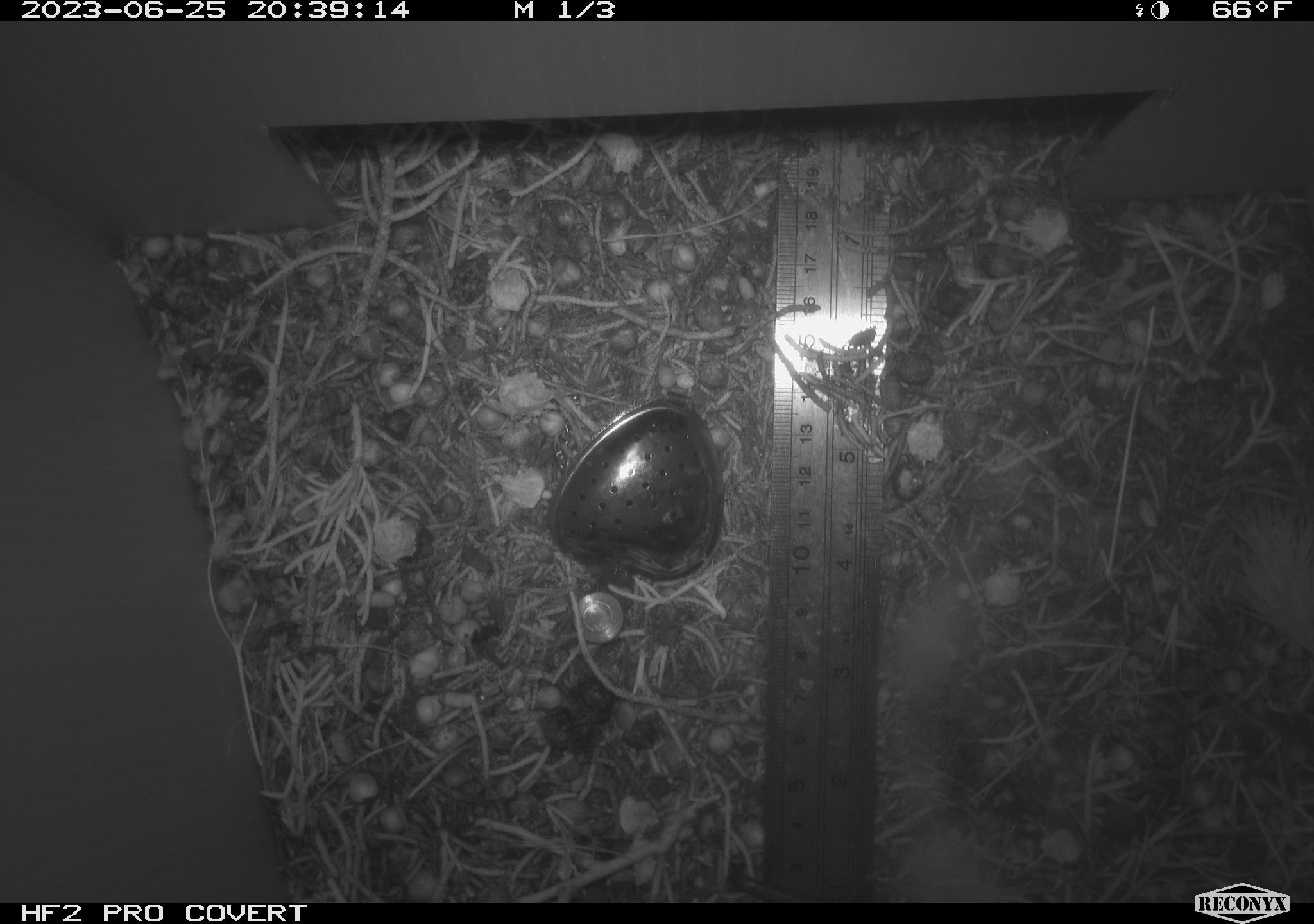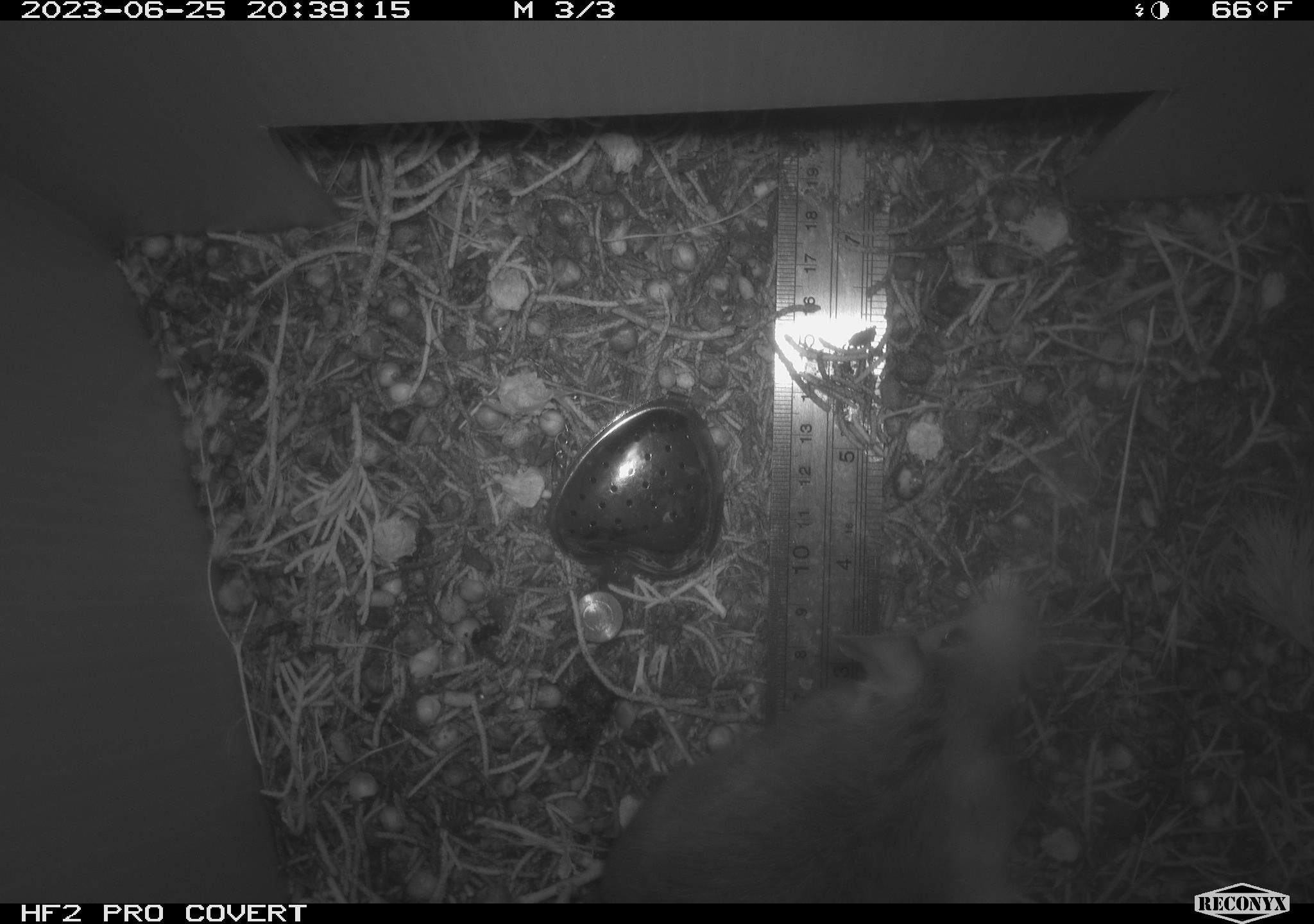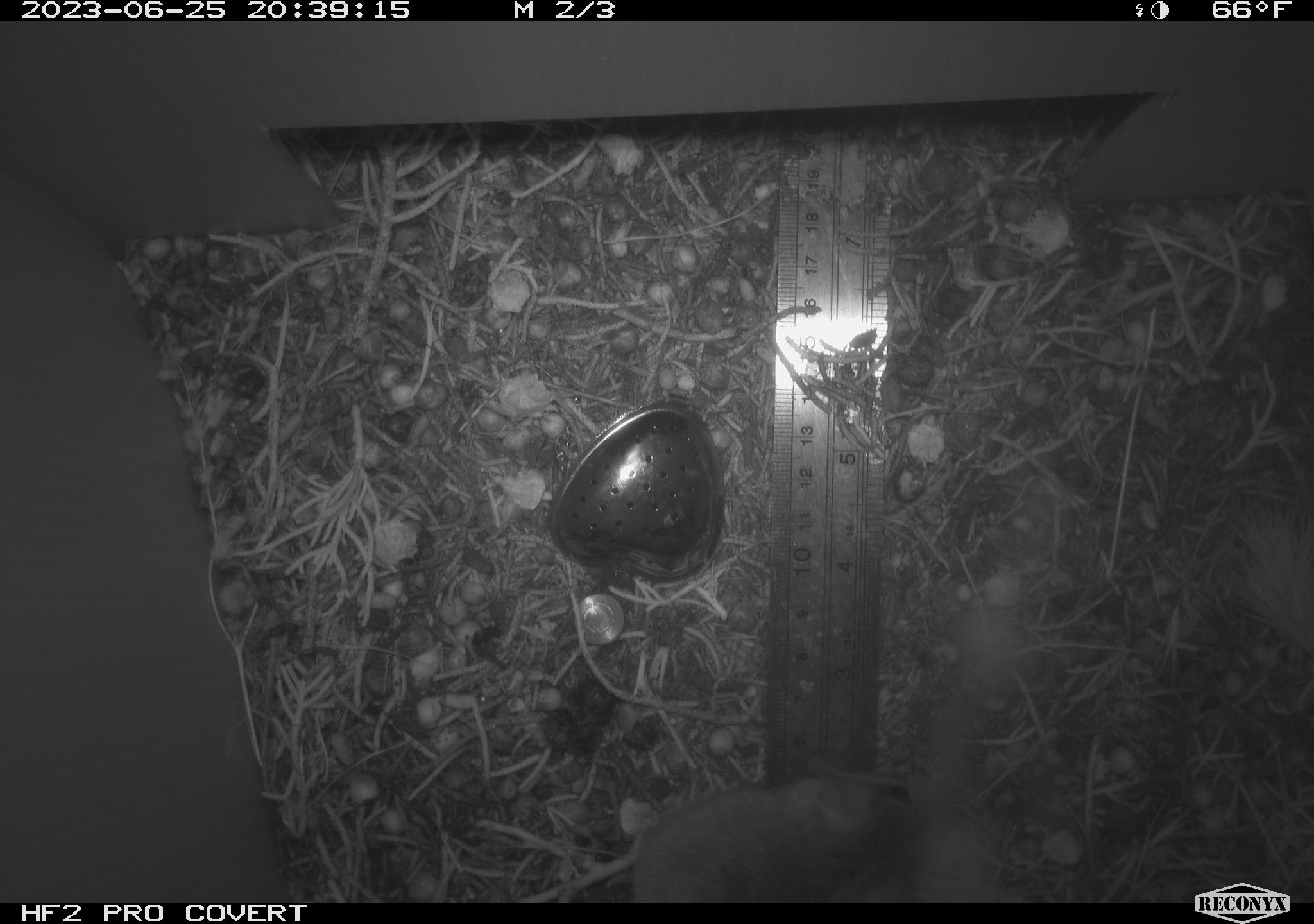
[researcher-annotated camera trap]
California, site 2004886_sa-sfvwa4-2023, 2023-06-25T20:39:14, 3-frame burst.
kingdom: Animalia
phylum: Chordata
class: Mammalia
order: Rodentia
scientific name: Rodentia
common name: mouse species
Mouse species (Rodentia).